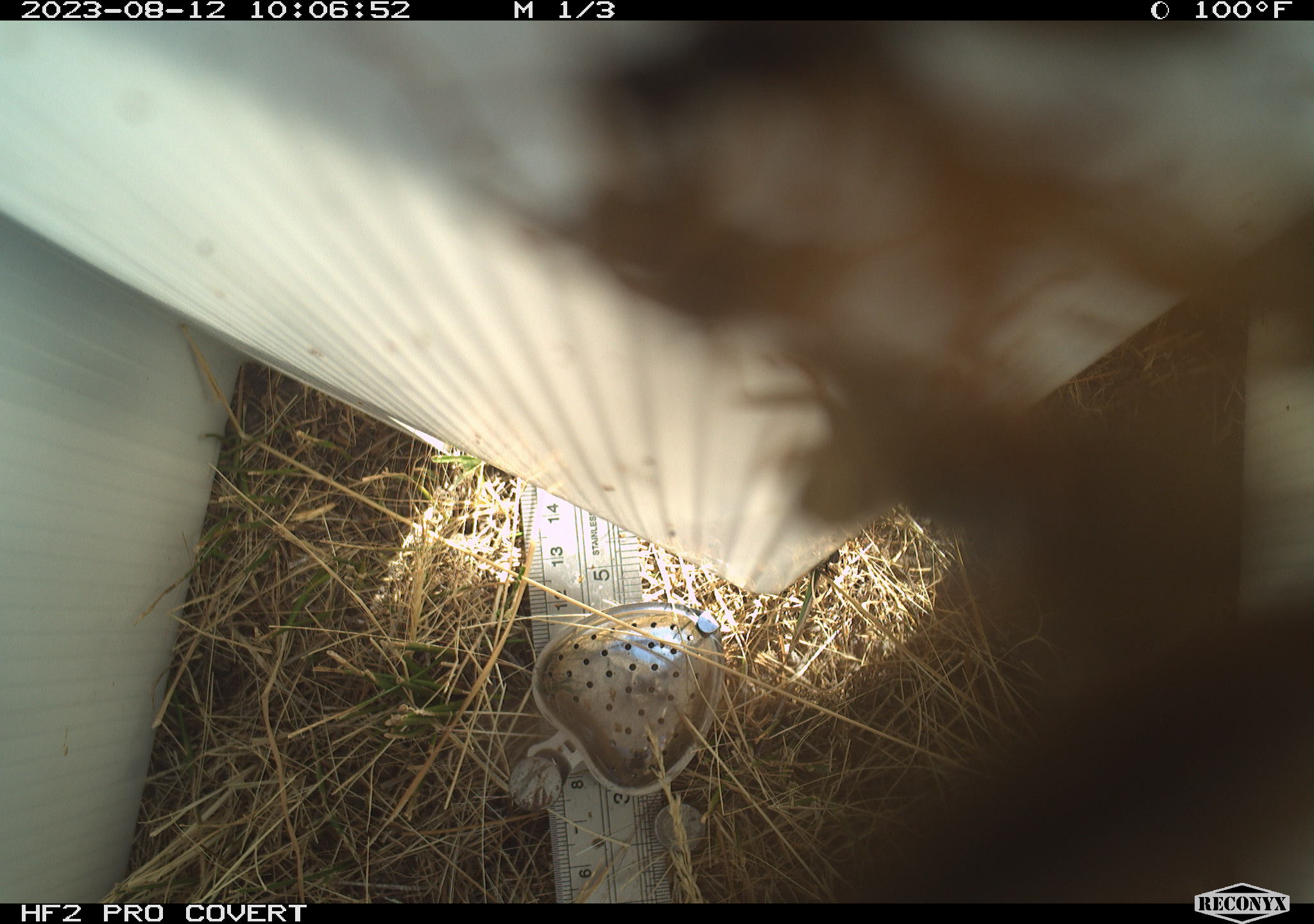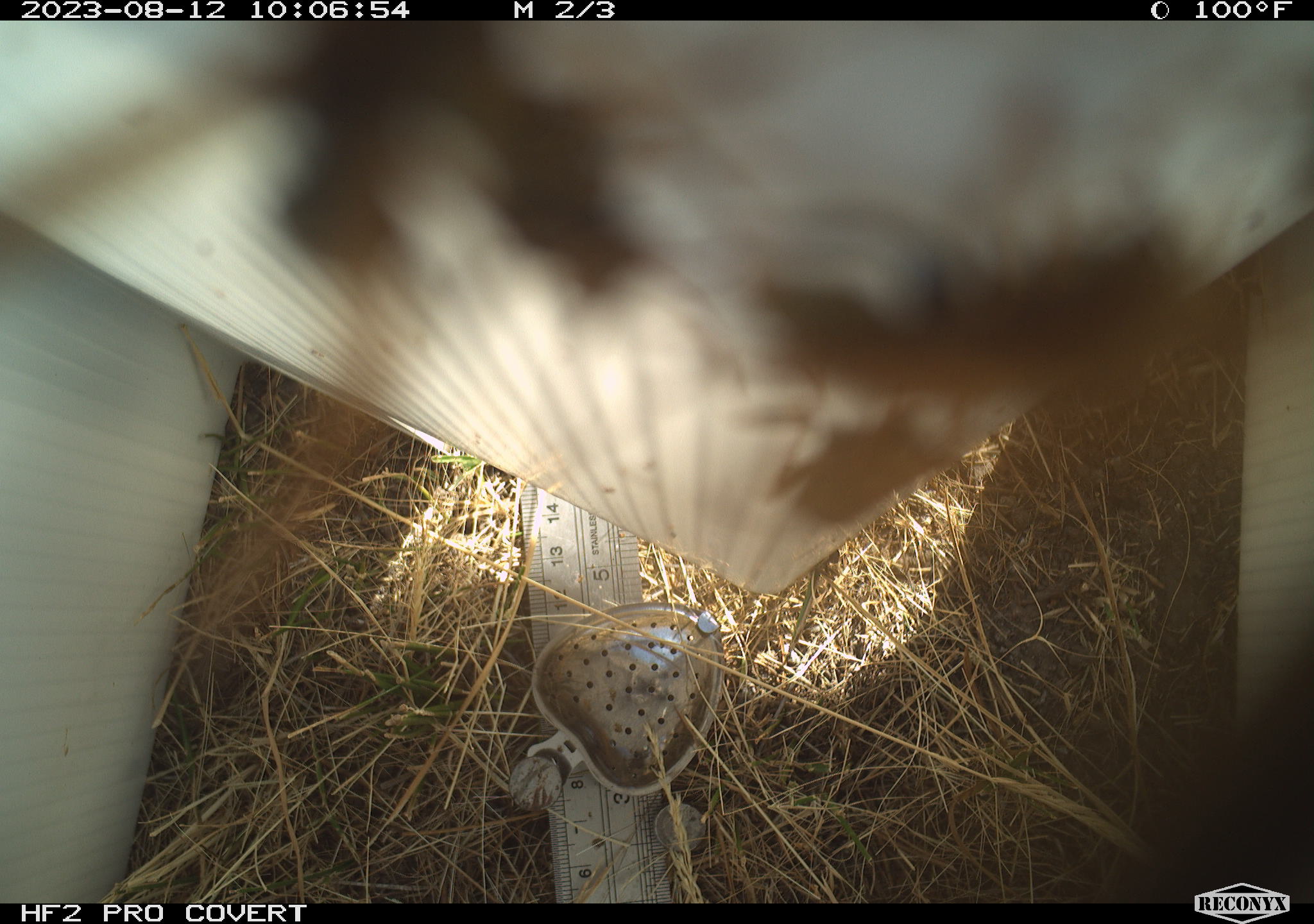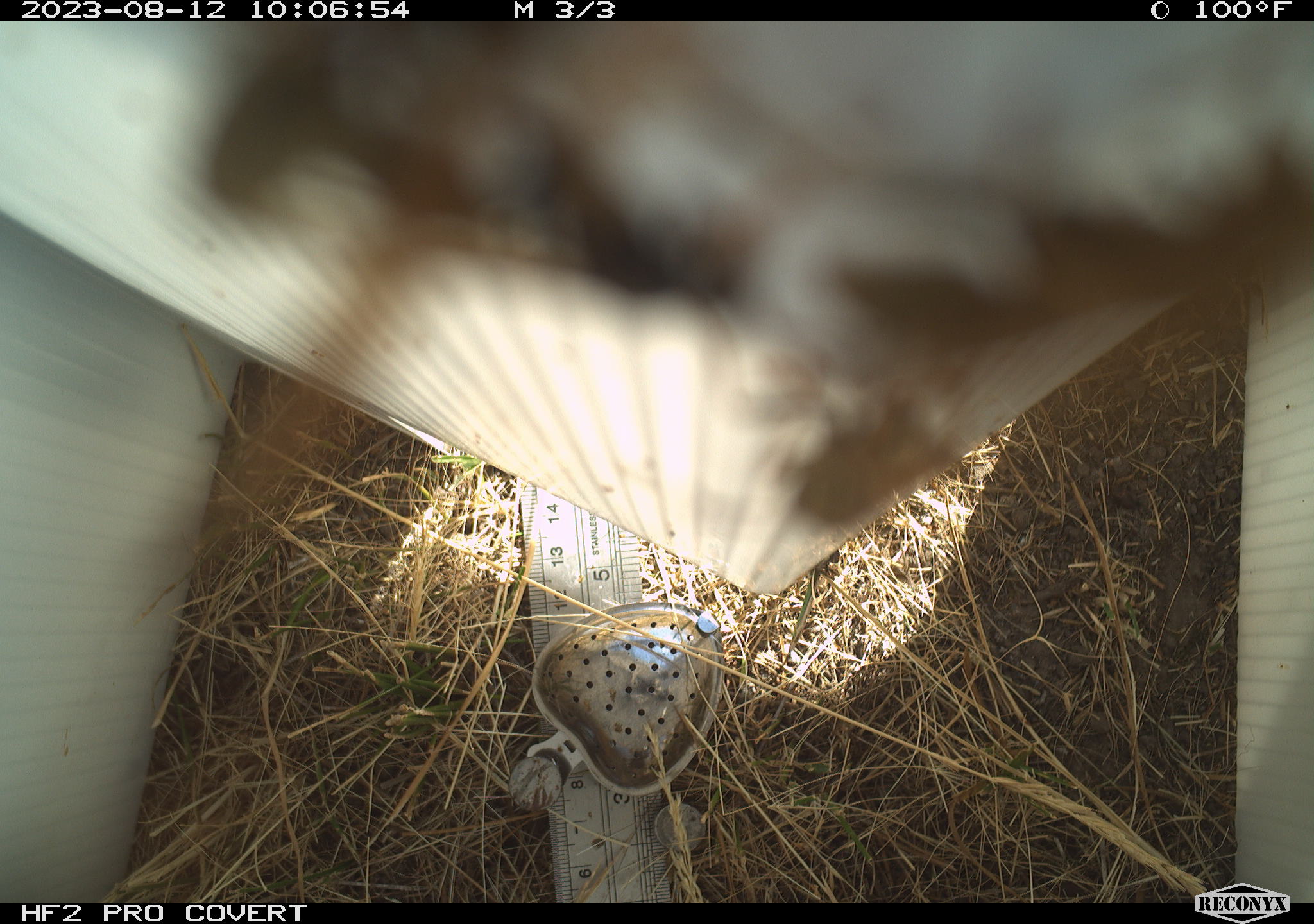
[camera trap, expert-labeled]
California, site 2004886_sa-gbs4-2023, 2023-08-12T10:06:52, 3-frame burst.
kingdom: Animalia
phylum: Arthropoda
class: Insecta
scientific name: Insecta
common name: insect